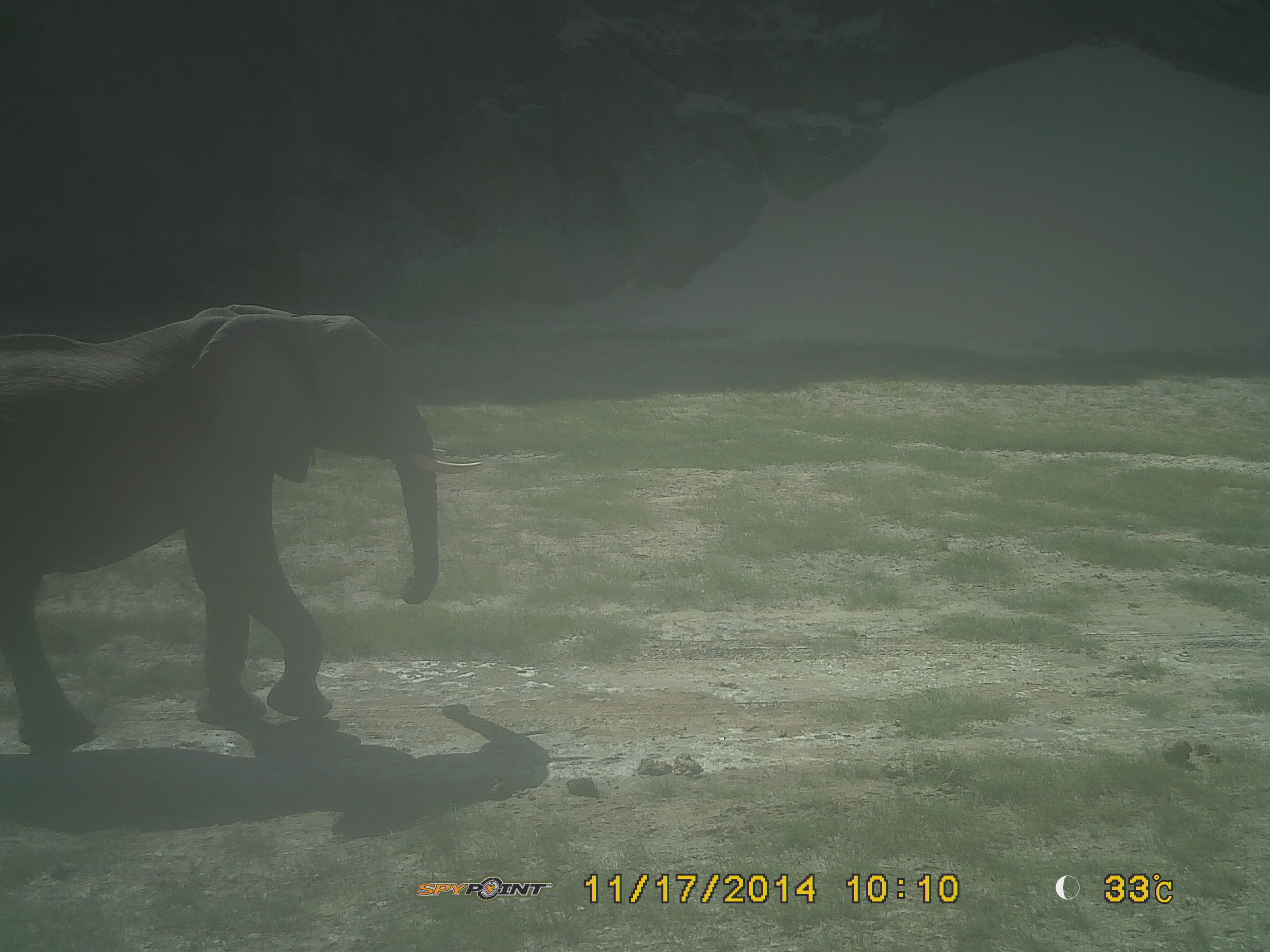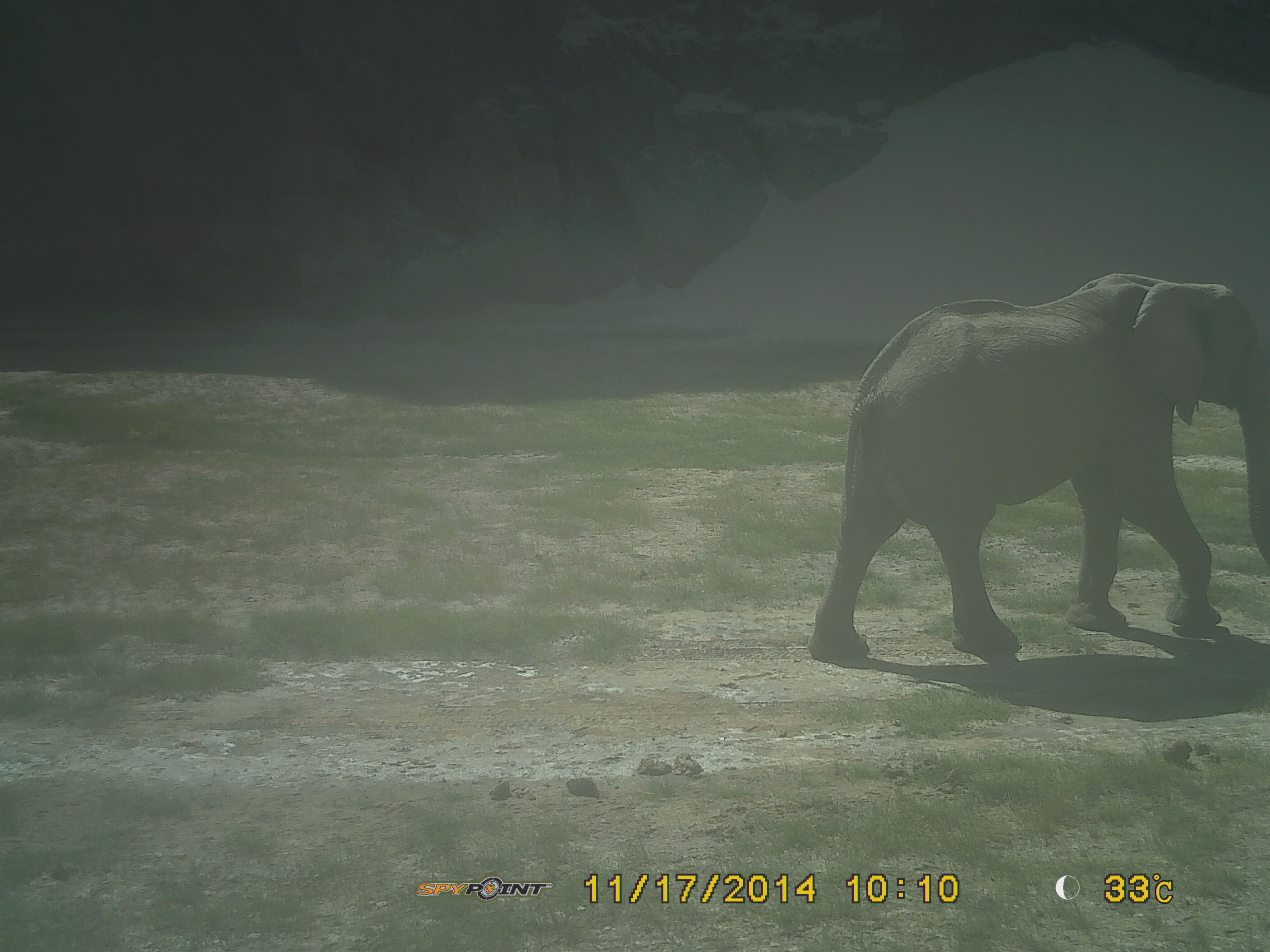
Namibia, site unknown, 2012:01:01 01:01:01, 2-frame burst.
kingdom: Animalia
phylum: Chordata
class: Mammalia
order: Proboscidea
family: Elephantidae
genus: Loxodonta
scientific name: Loxodonta africana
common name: african elephant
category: loxodanta africana